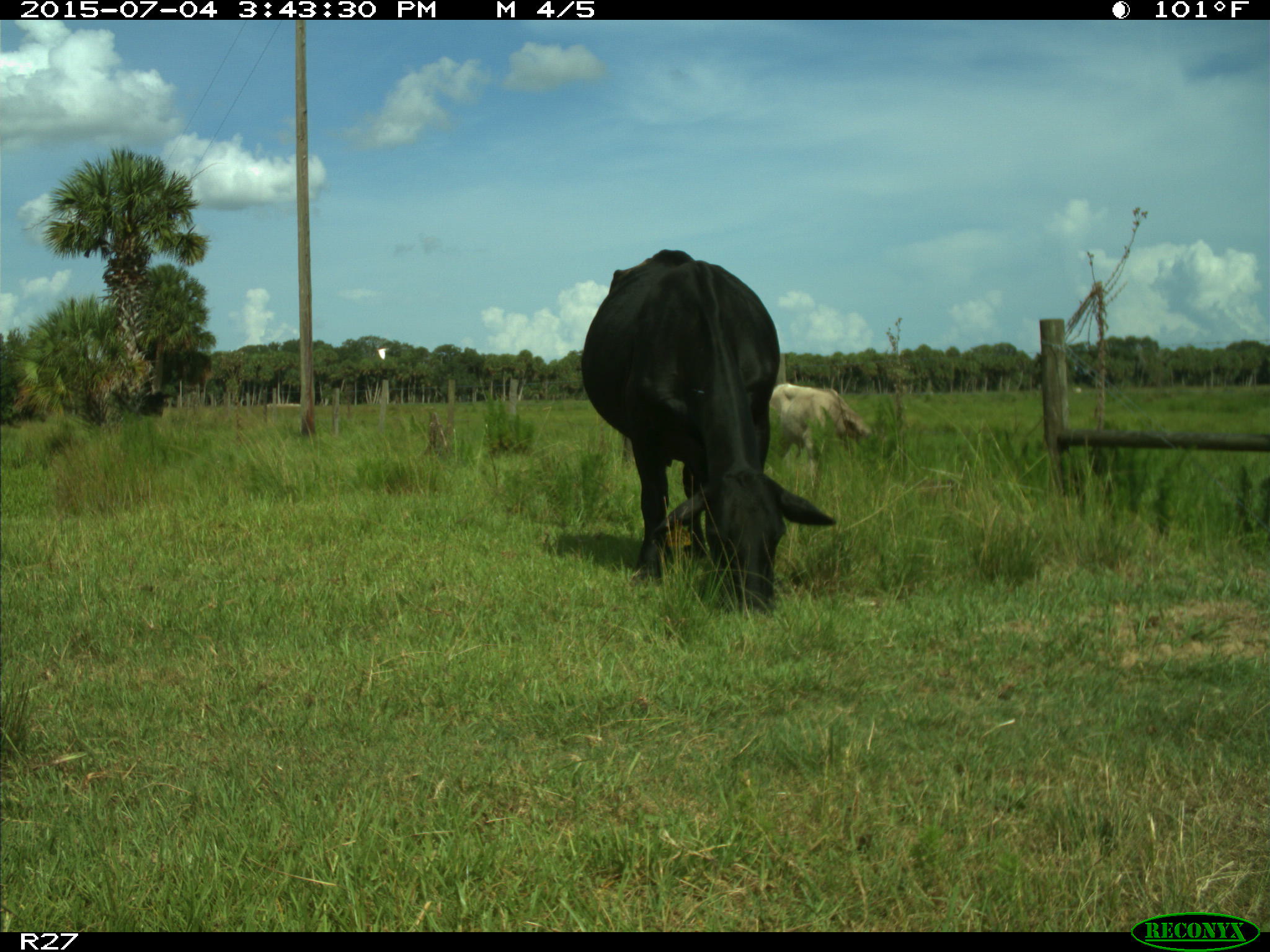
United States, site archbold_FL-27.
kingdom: Animalia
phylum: Chordata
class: Mammalia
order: Artiodactyla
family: Bovidae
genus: Bos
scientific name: Bos taurus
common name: domestic cow